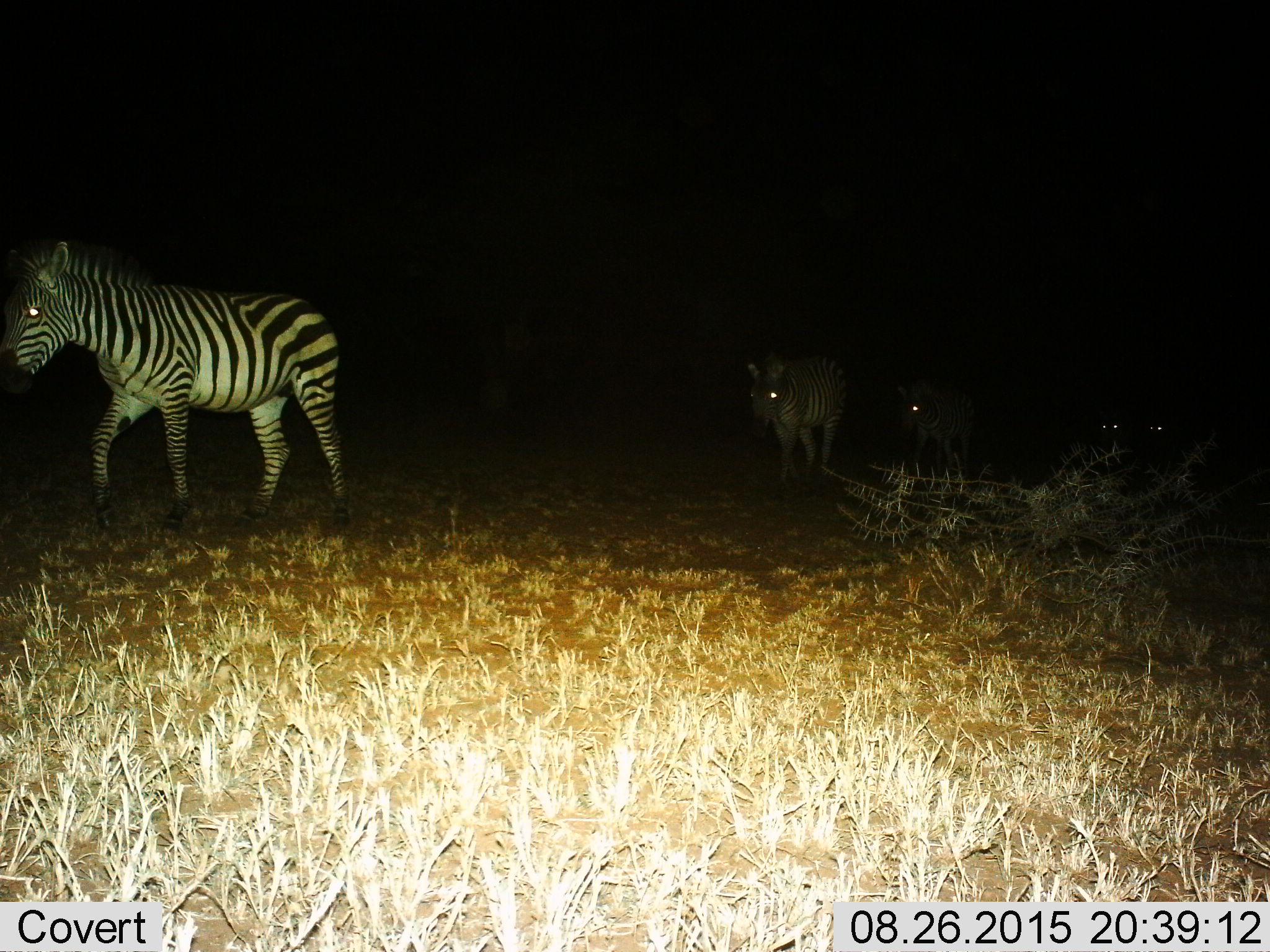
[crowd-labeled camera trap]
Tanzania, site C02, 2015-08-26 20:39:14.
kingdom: Animalia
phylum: Chordata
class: Mammalia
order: Perissodactyla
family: Equidae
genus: Equus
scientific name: Equus quagga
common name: plains zebra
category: zebra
Zebra (plains zebra) (Equus quagga), count 5. Behavior (volunteer vote fractions): standing 17%, resting 0%, moving 83%, interacting 6%. Young present (vote fraction): 0%. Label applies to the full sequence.